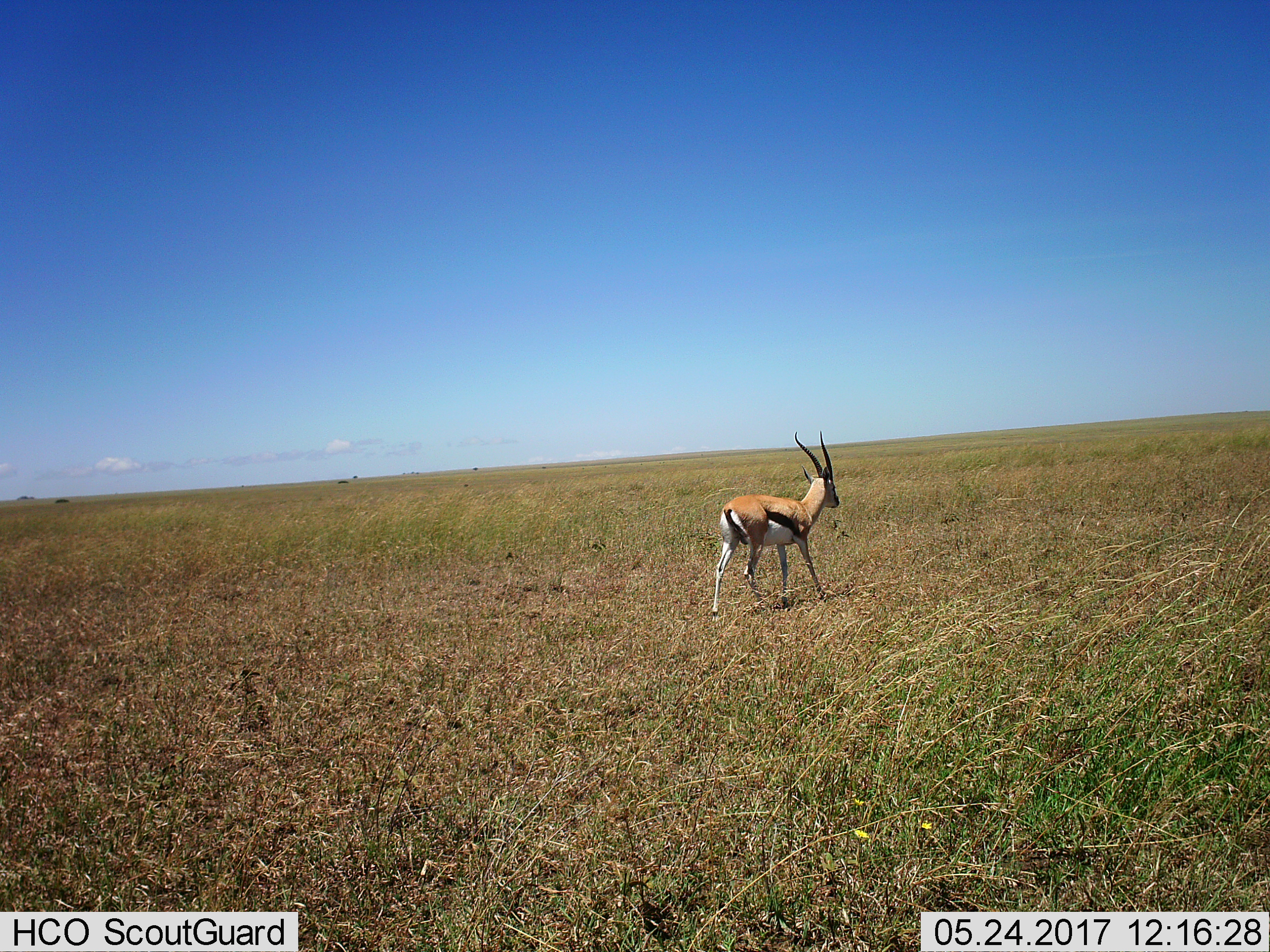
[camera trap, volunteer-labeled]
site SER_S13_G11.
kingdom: Animalia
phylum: Chordata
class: Mammalia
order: Artiodactyla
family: Bovidae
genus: Eudorcas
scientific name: Eudorcas thomsonii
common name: thomson's gazelle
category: gazellethomsons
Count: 1.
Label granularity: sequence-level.